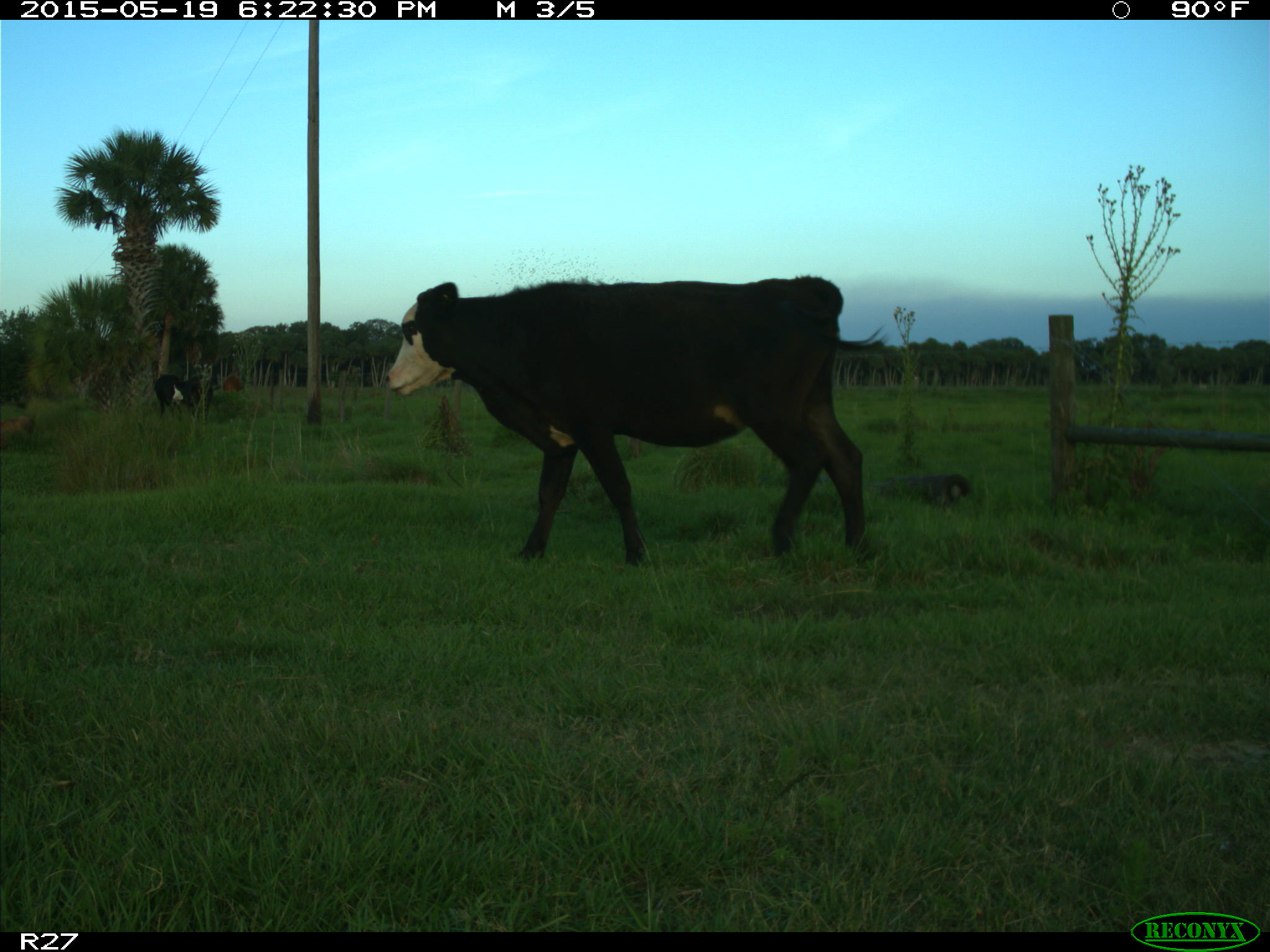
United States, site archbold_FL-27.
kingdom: Animalia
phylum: Chordata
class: Mammalia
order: Artiodactyla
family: Bovidae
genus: Bos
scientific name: Bos taurus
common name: domestic cow